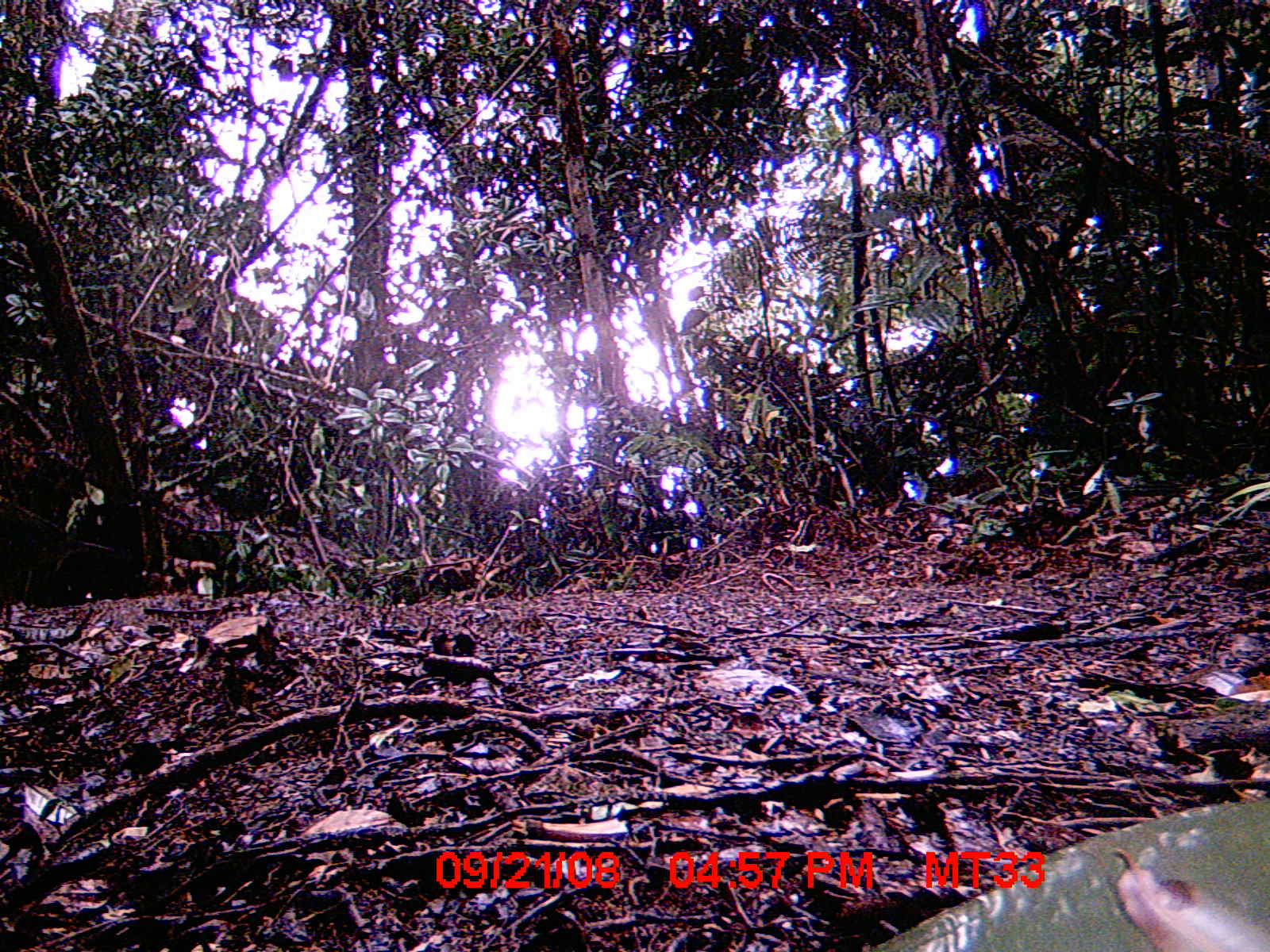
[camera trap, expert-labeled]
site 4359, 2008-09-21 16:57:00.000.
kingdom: Animalia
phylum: Chordata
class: Aves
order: Coraciiformes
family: Brachypteraciidae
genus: Brachypteracias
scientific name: Brachypteracias squamiger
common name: scaly ground-roller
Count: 1.